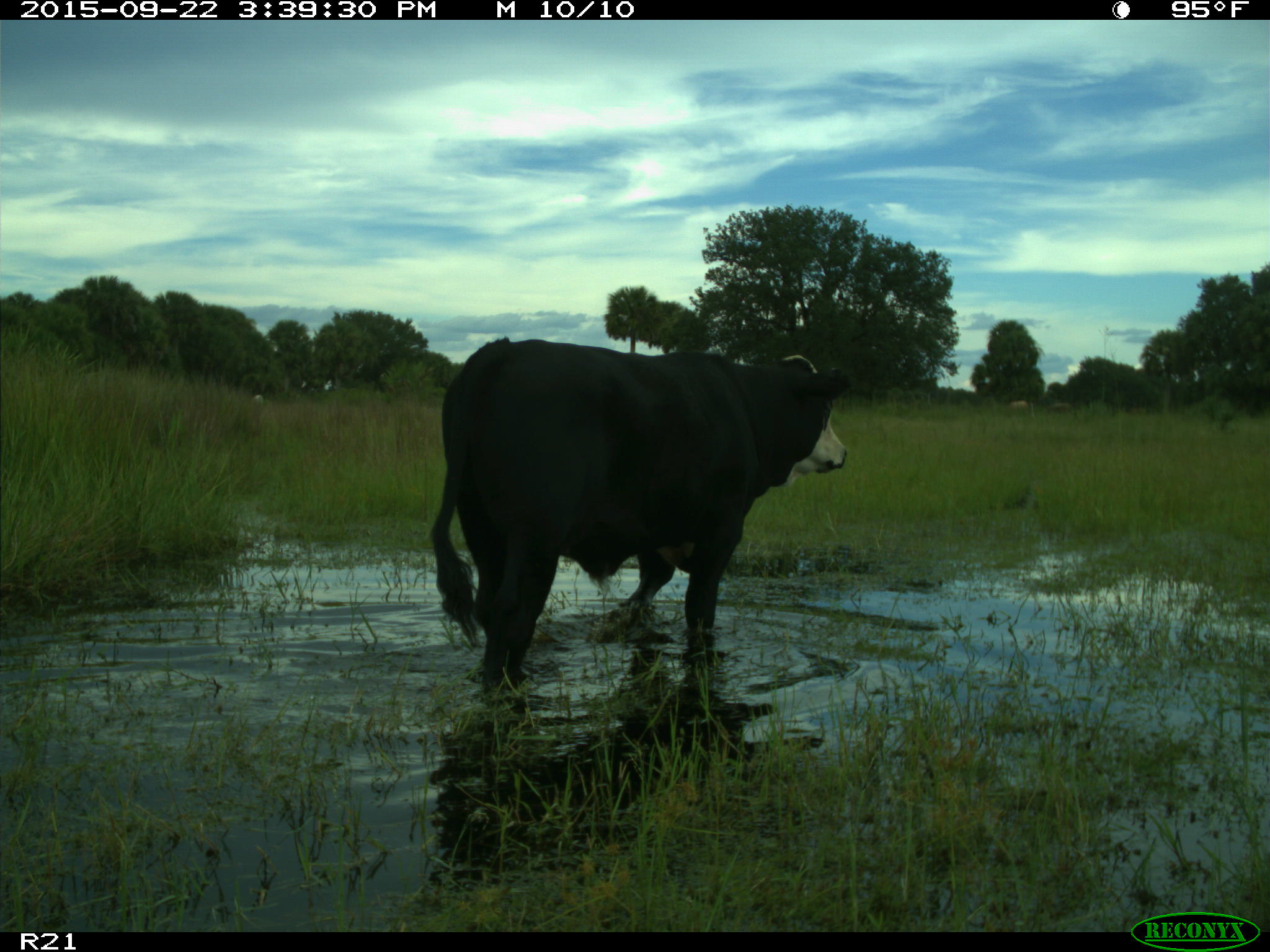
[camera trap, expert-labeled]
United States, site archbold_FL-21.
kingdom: Animalia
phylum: Chordata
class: Mammalia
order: Artiodactyla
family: Bovidae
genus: Bos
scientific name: Bos taurus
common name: domestic cow